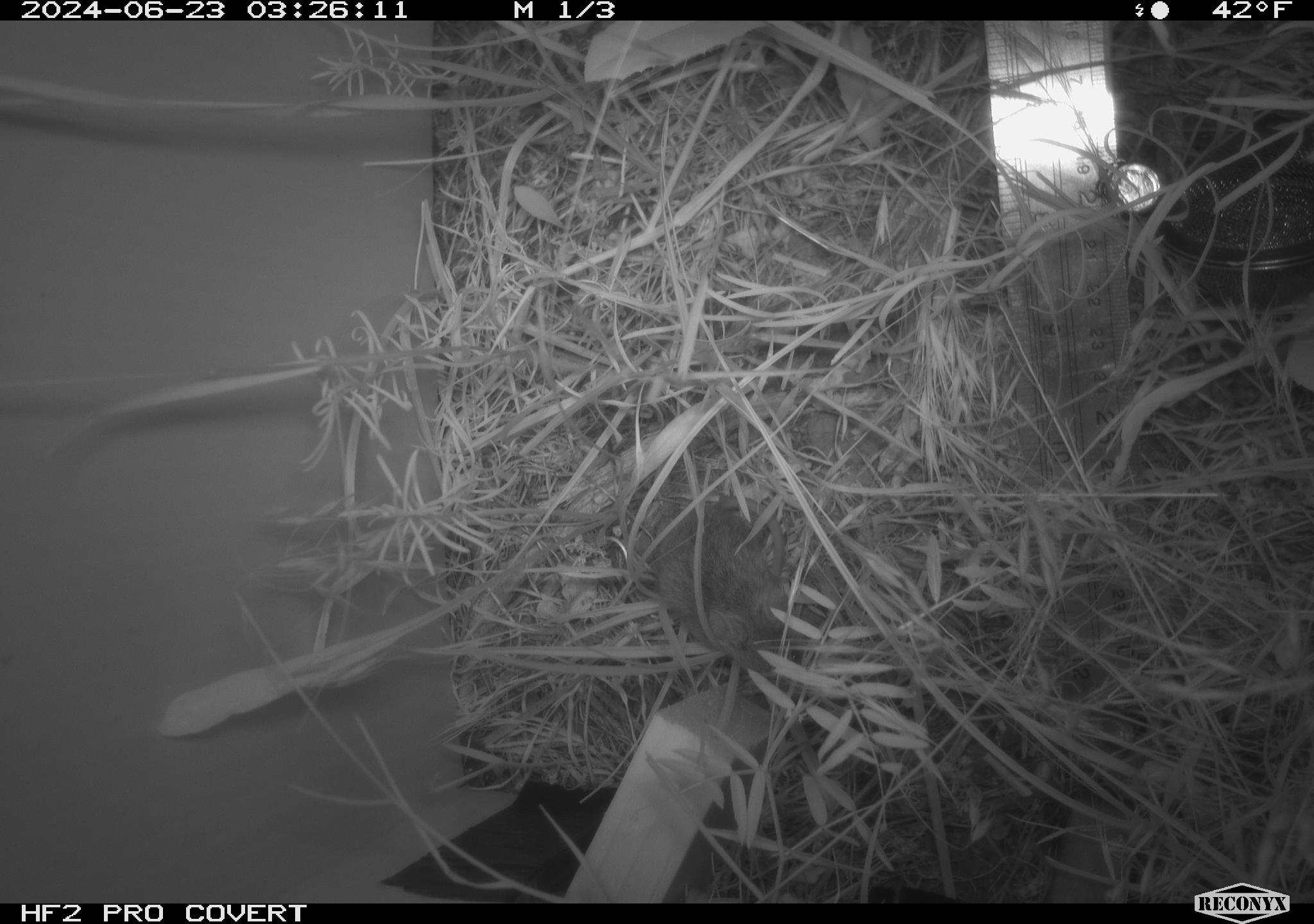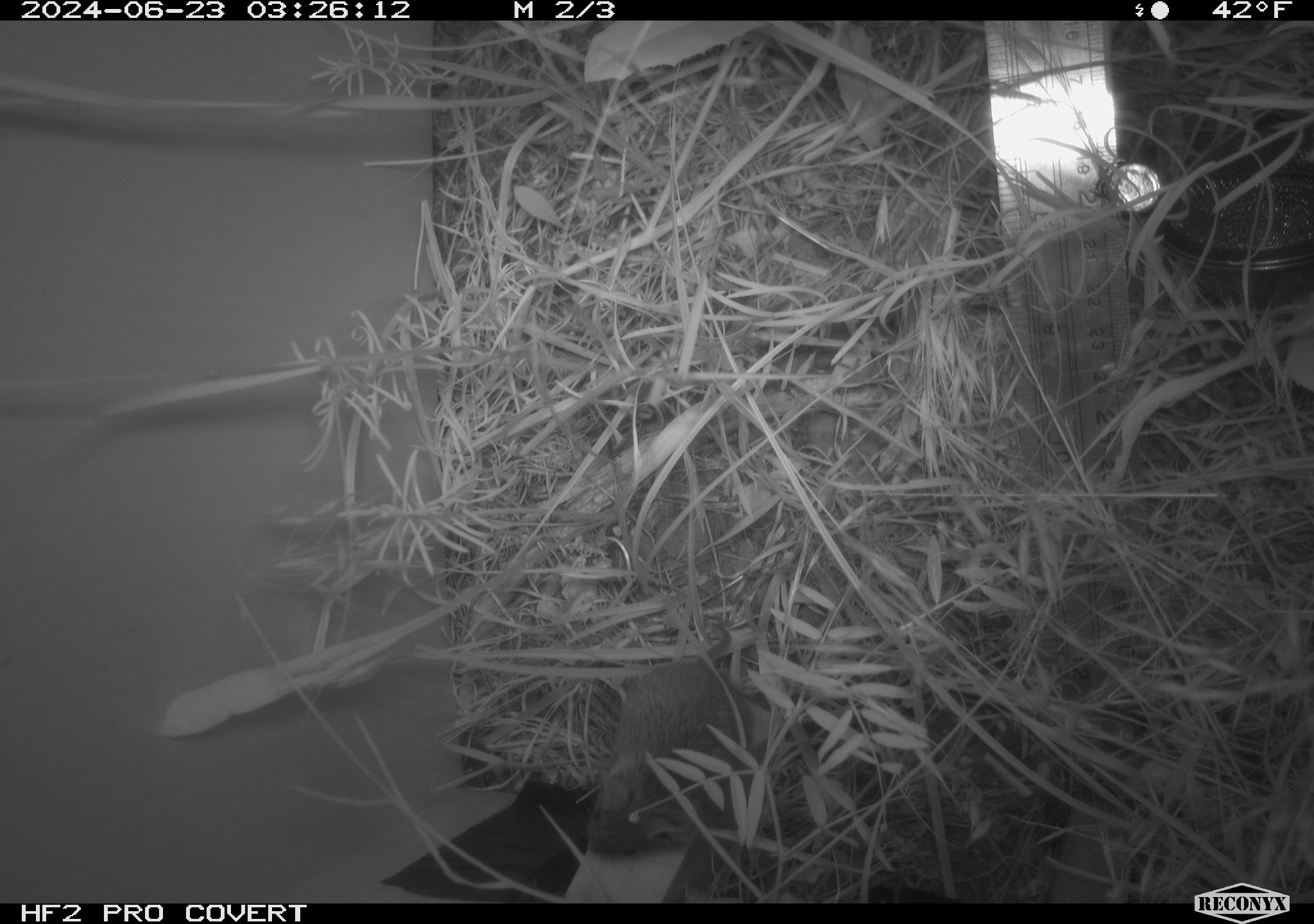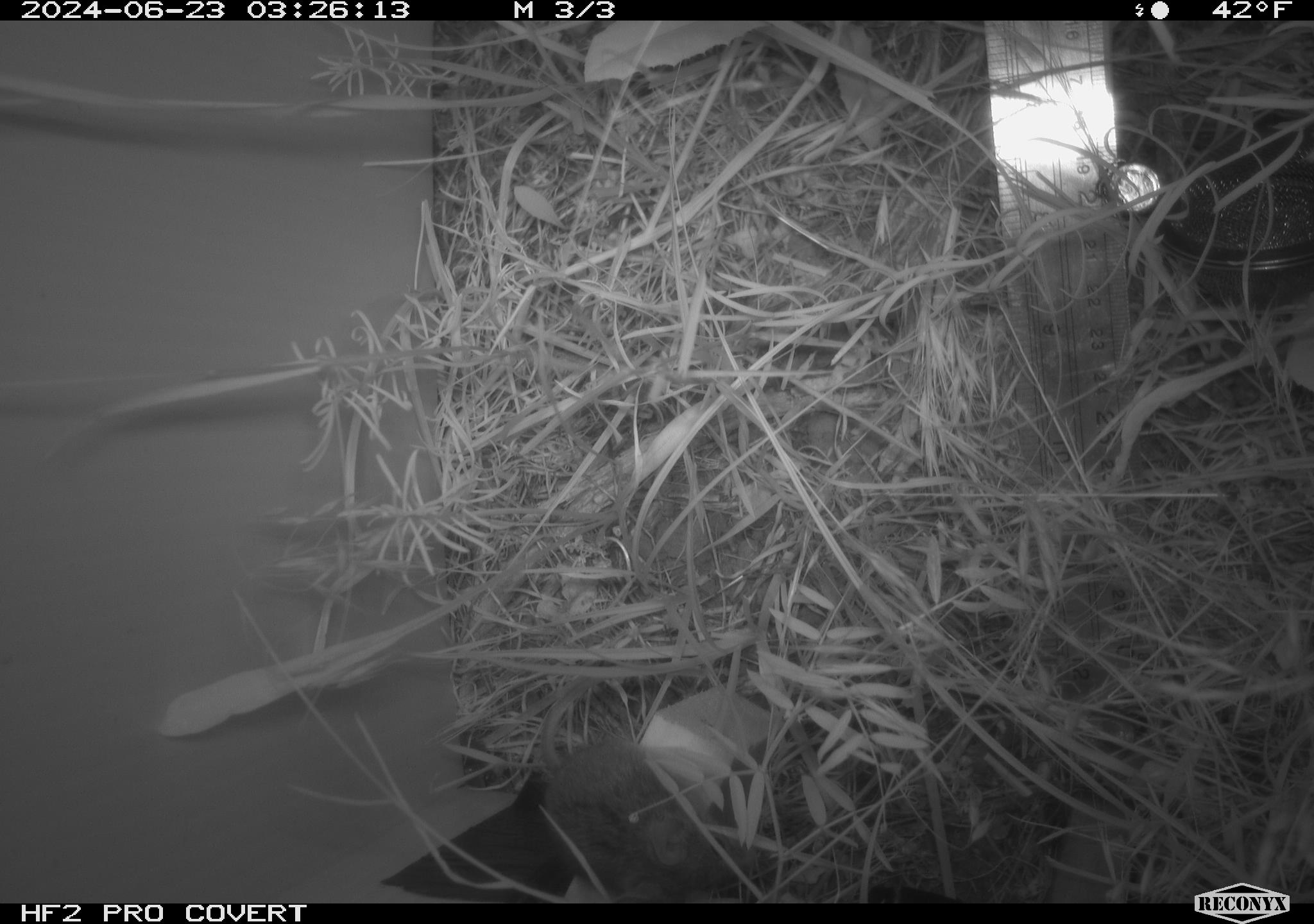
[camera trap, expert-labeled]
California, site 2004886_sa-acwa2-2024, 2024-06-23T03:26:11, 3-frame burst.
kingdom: Animalia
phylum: Chordata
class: Mammalia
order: Rodentia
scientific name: Rodentia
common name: mouse species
Mouse species (Rodentia).